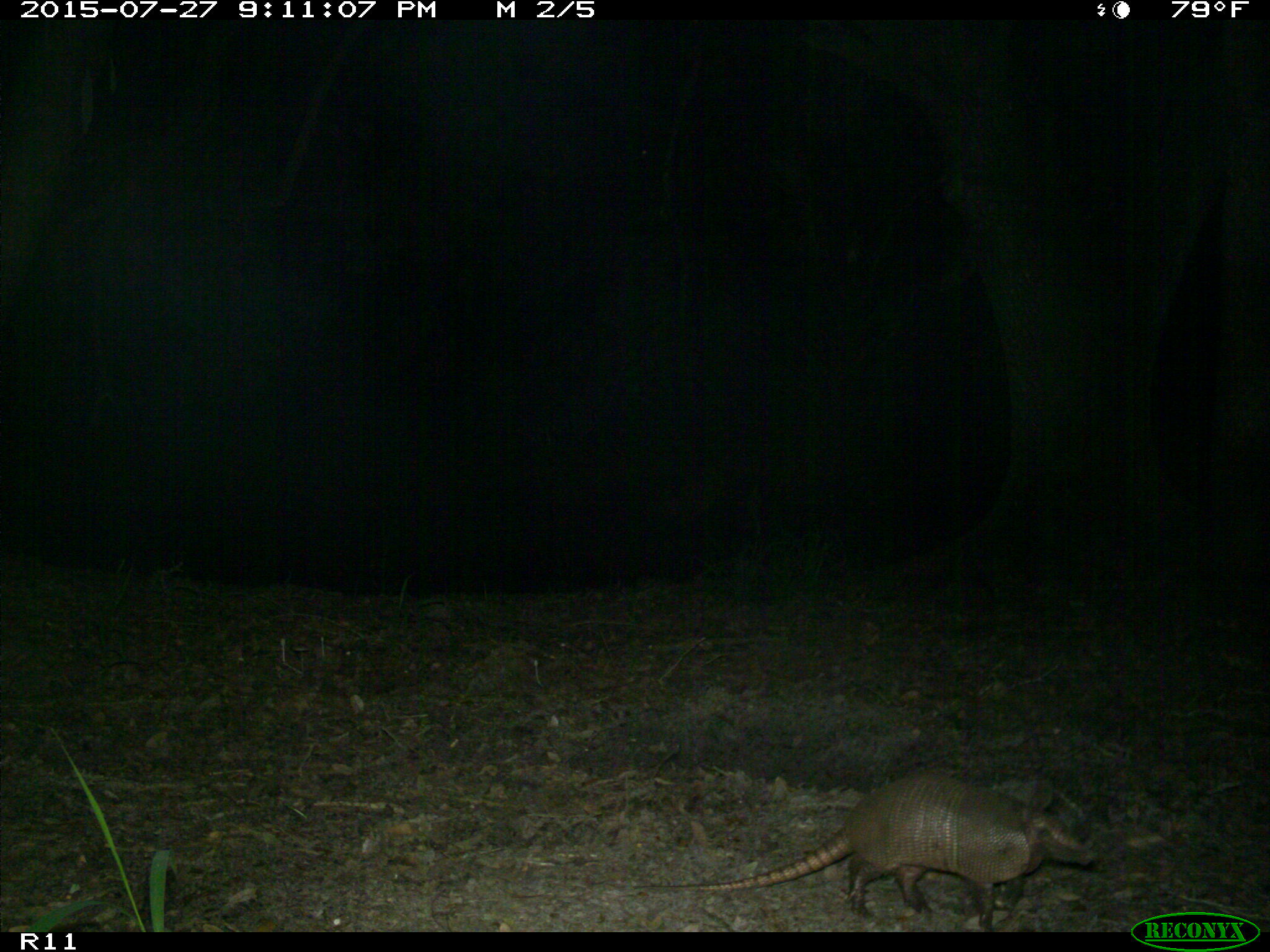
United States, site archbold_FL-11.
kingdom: Animalia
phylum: Chordata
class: Mammalia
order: Cingulata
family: Dasypodidae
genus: Dasypus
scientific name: Dasypus novemcinctus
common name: nine-banded armadillo